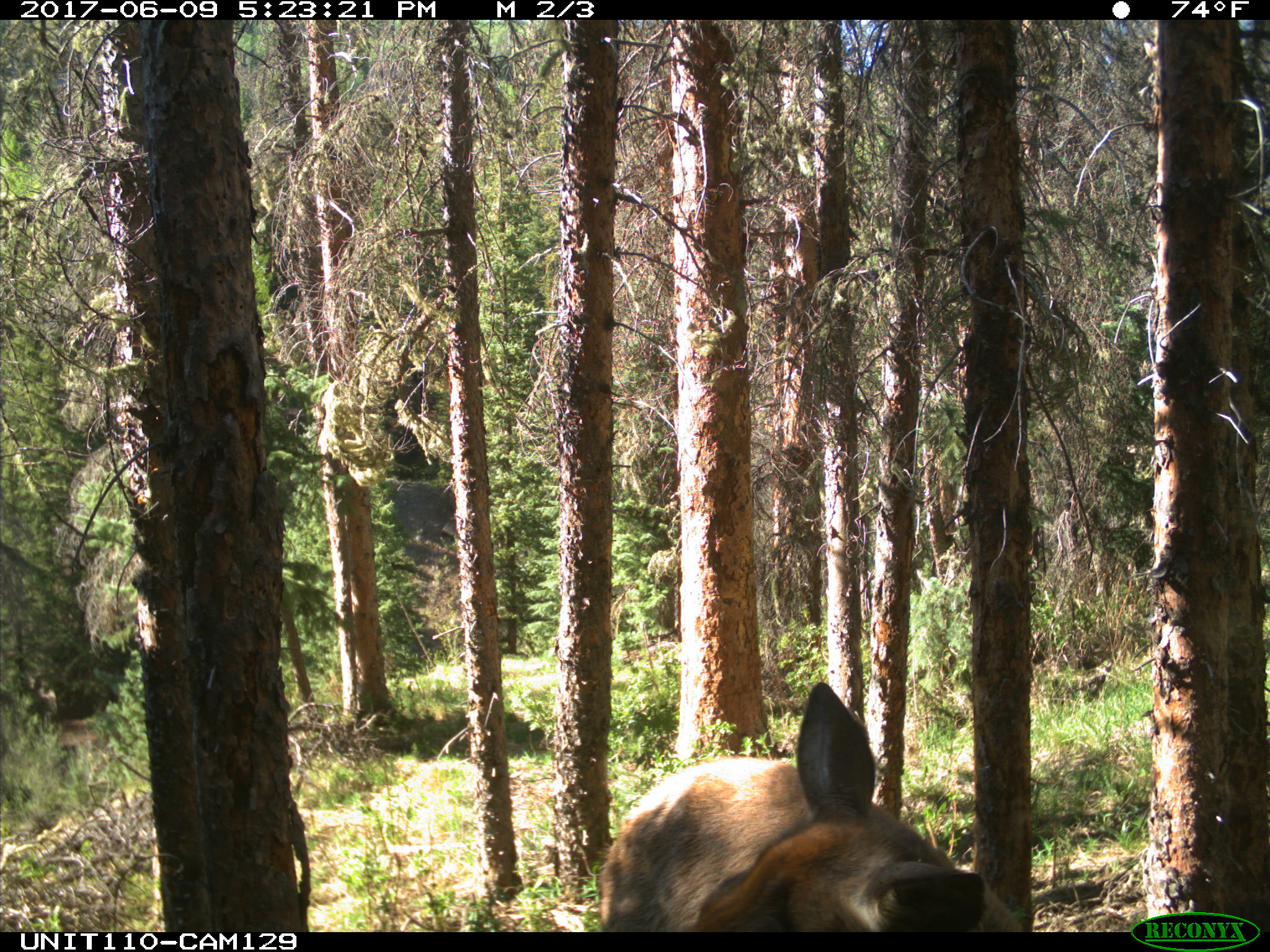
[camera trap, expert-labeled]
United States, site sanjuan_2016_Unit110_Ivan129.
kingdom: Animalia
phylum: Chordata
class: Mammalia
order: Artiodactyla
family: Cervidae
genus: Cervus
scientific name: Cervus elaphus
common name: red deer